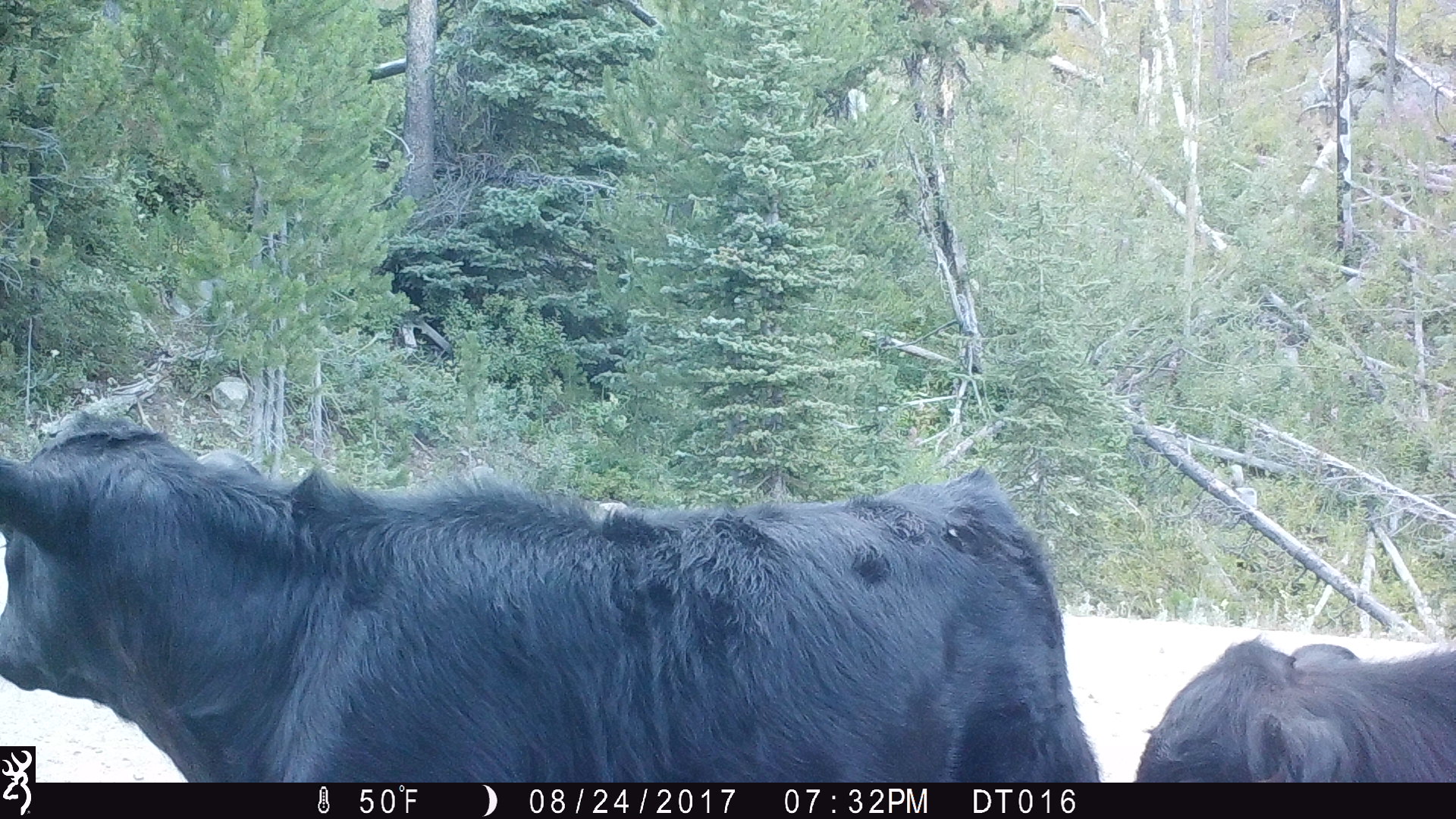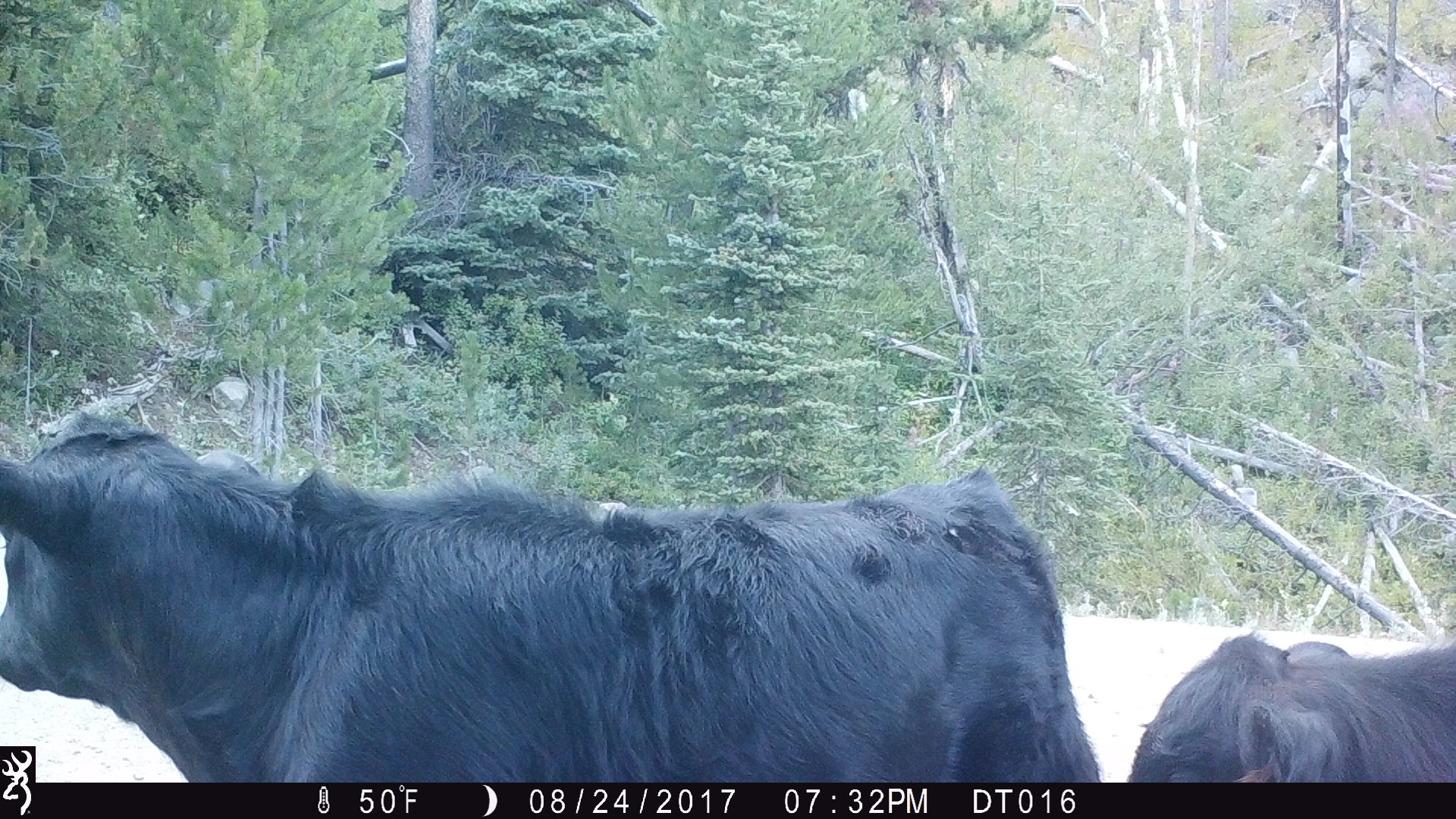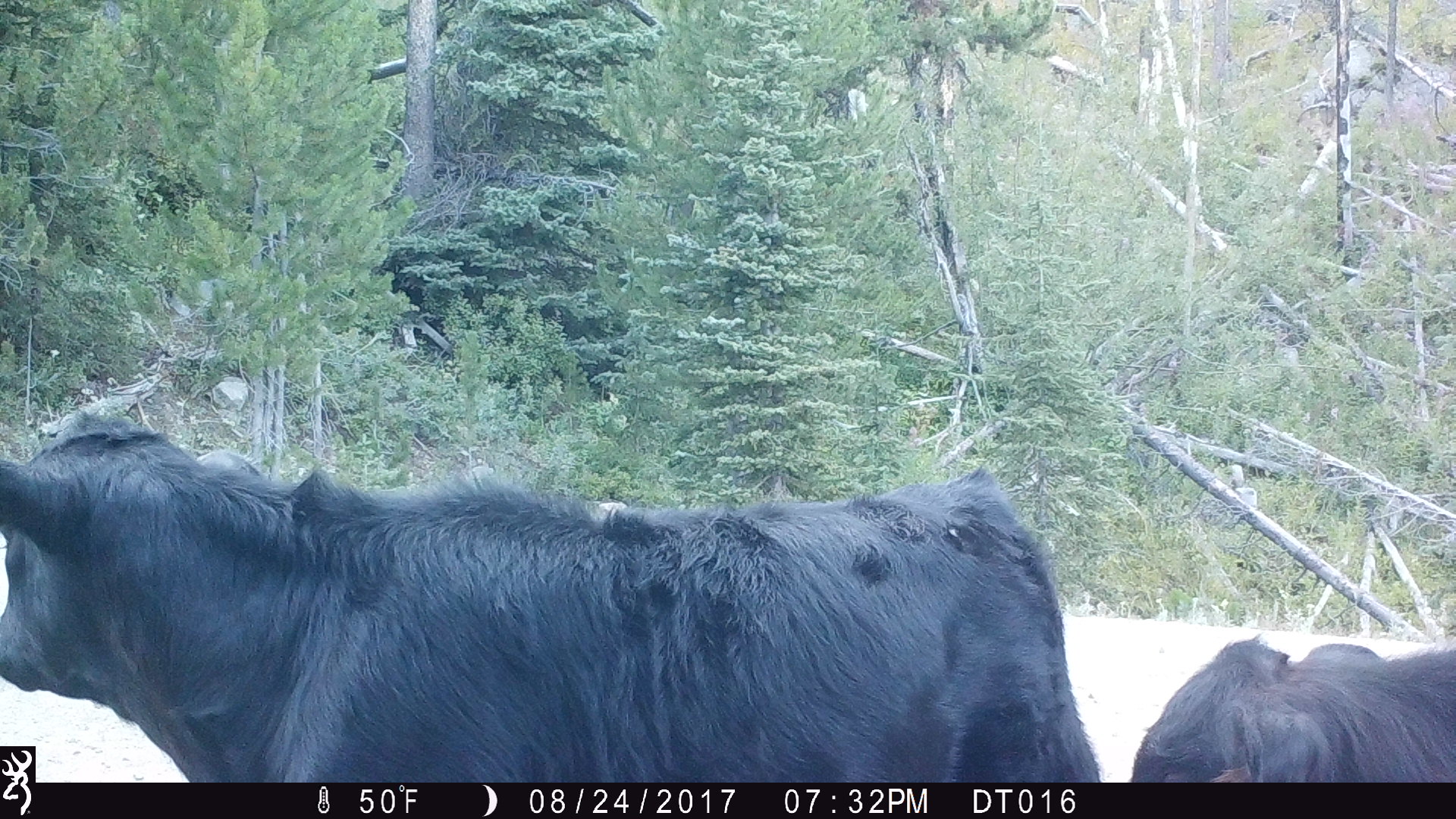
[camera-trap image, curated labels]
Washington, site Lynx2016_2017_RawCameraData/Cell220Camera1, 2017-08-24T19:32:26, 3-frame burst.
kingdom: Animalia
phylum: Chordata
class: Mammalia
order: Artiodactyla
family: Bovidae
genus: Bos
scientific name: Bos taurus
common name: domestic cattle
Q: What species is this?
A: Domestic cattle (Bos taurus).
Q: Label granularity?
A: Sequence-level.